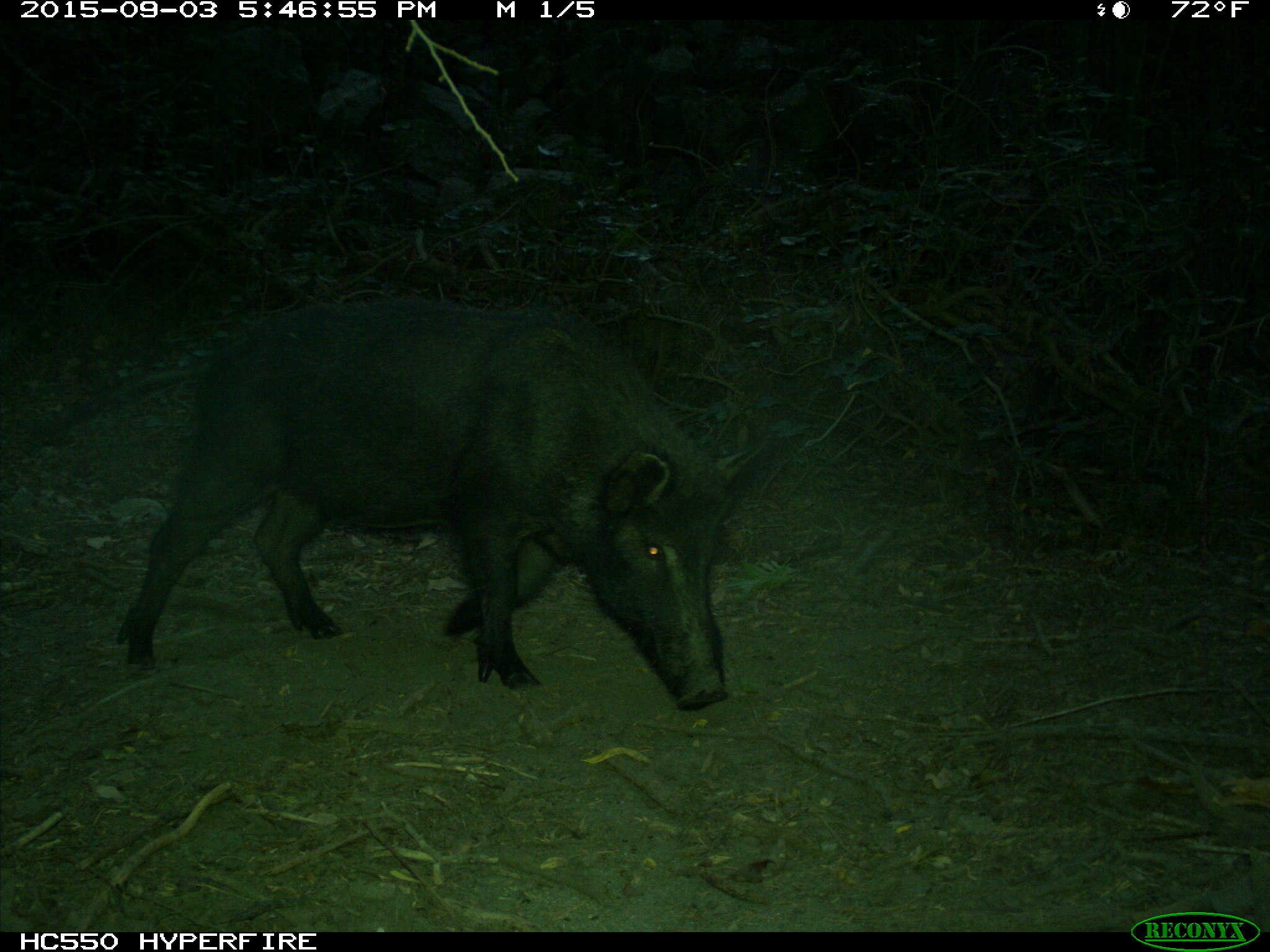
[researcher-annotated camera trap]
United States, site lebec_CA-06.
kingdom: Animalia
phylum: Chordata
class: Mammalia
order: Artiodactyla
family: Suidae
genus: Sus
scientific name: Sus scrofa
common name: wild boar